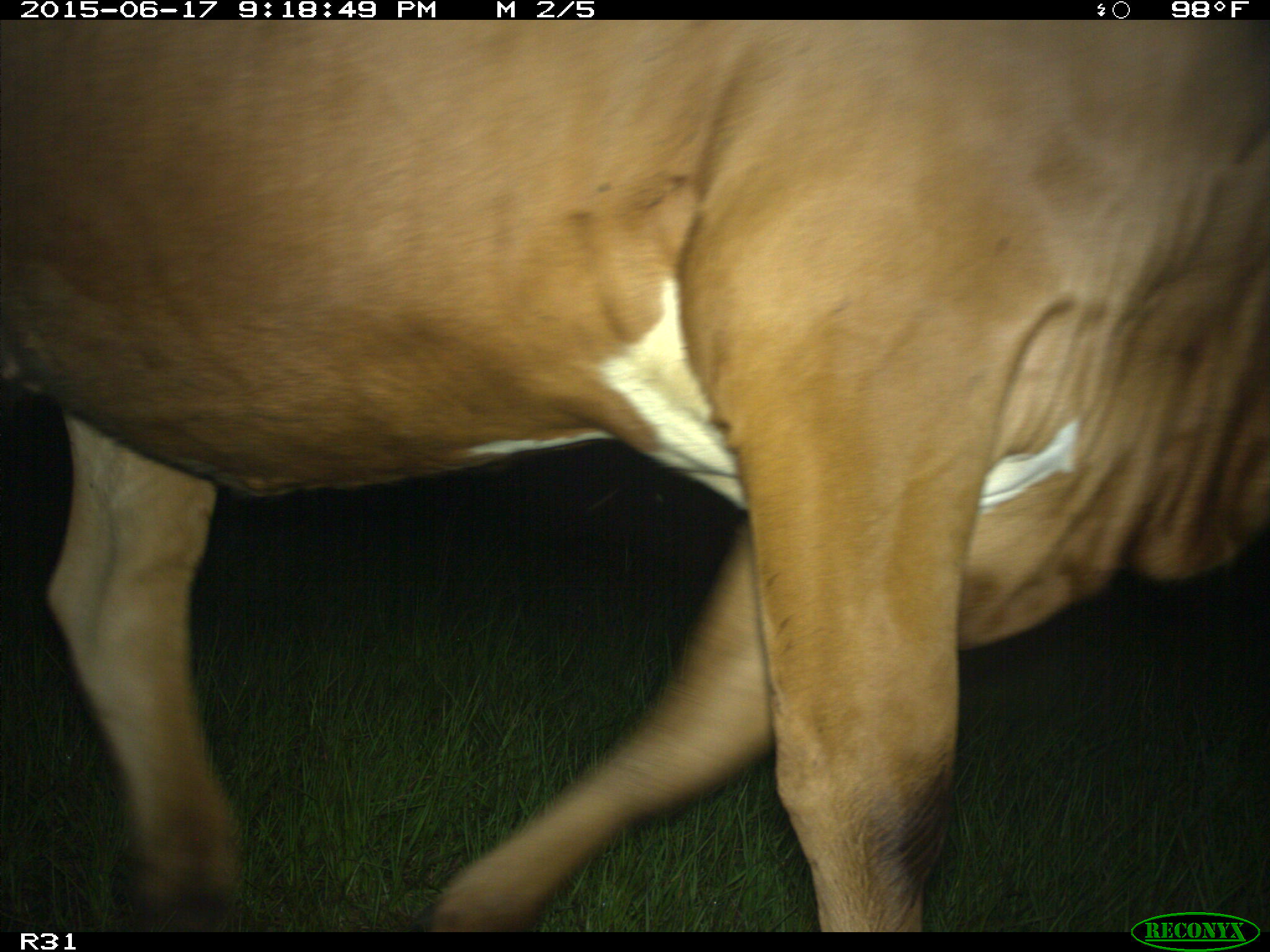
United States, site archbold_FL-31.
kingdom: Animalia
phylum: Chordata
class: Mammalia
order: Artiodactyla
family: Bovidae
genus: Bos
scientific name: Bos taurus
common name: domestic cow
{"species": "Bos taurus (domestic cow)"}